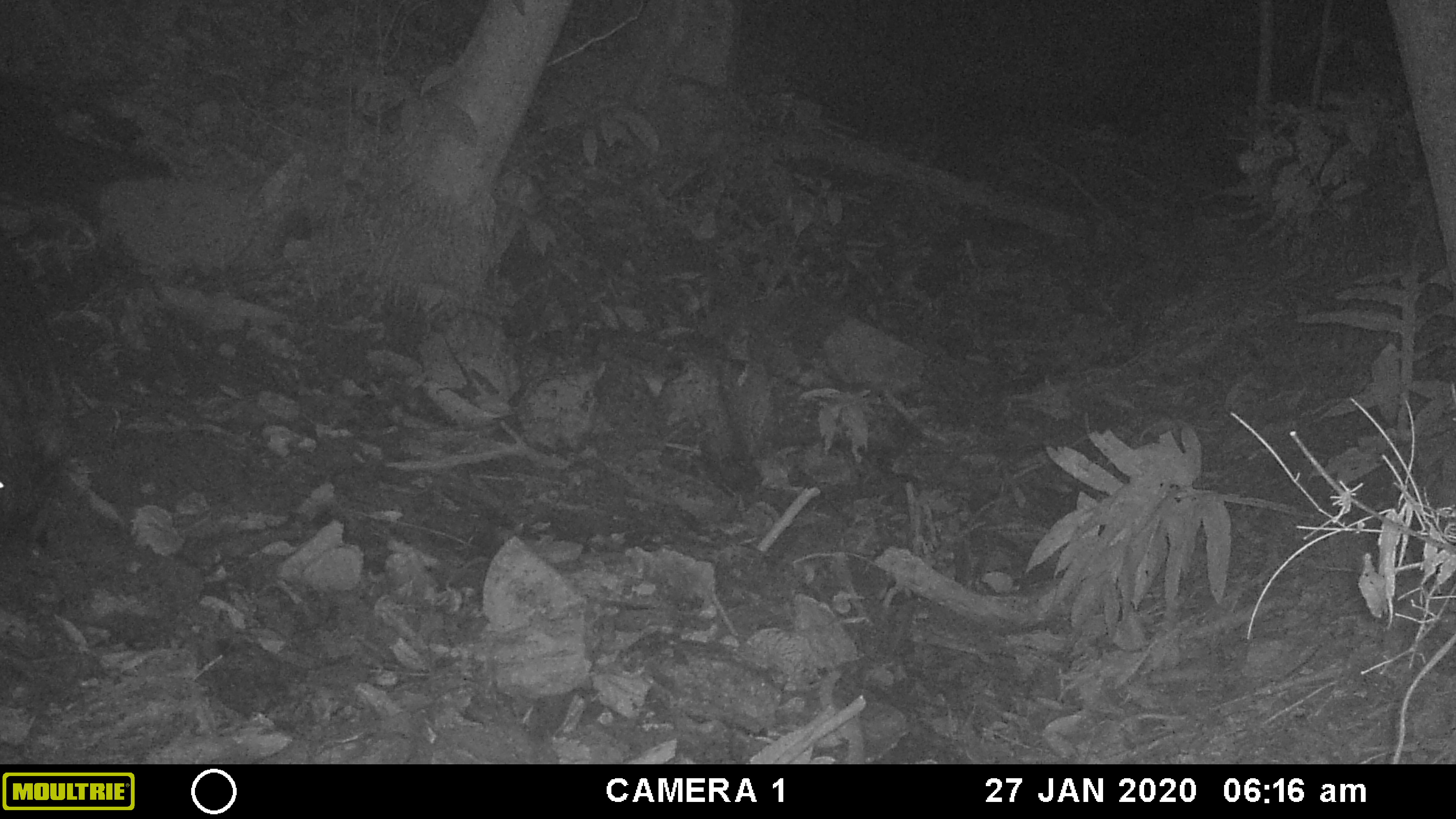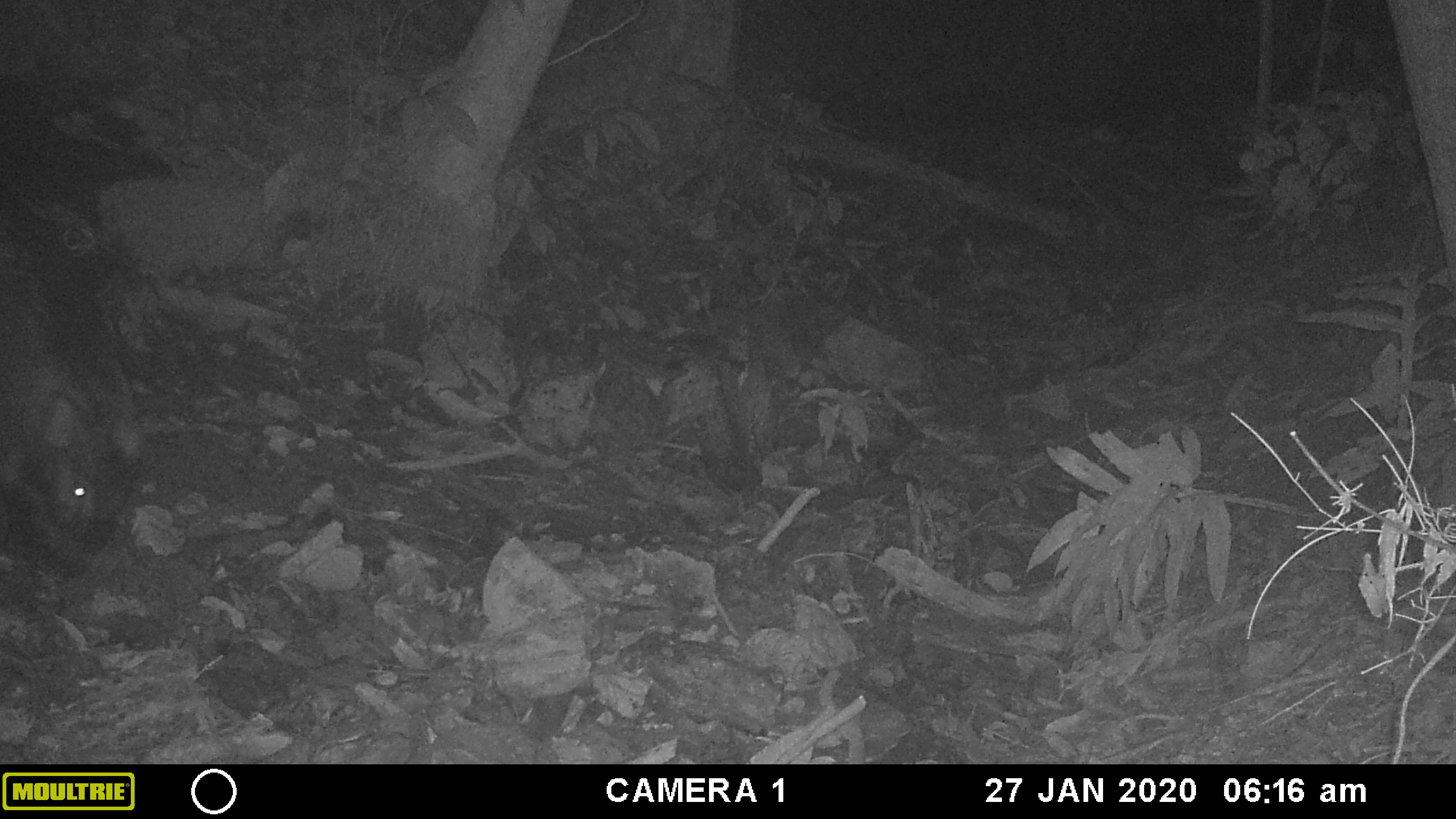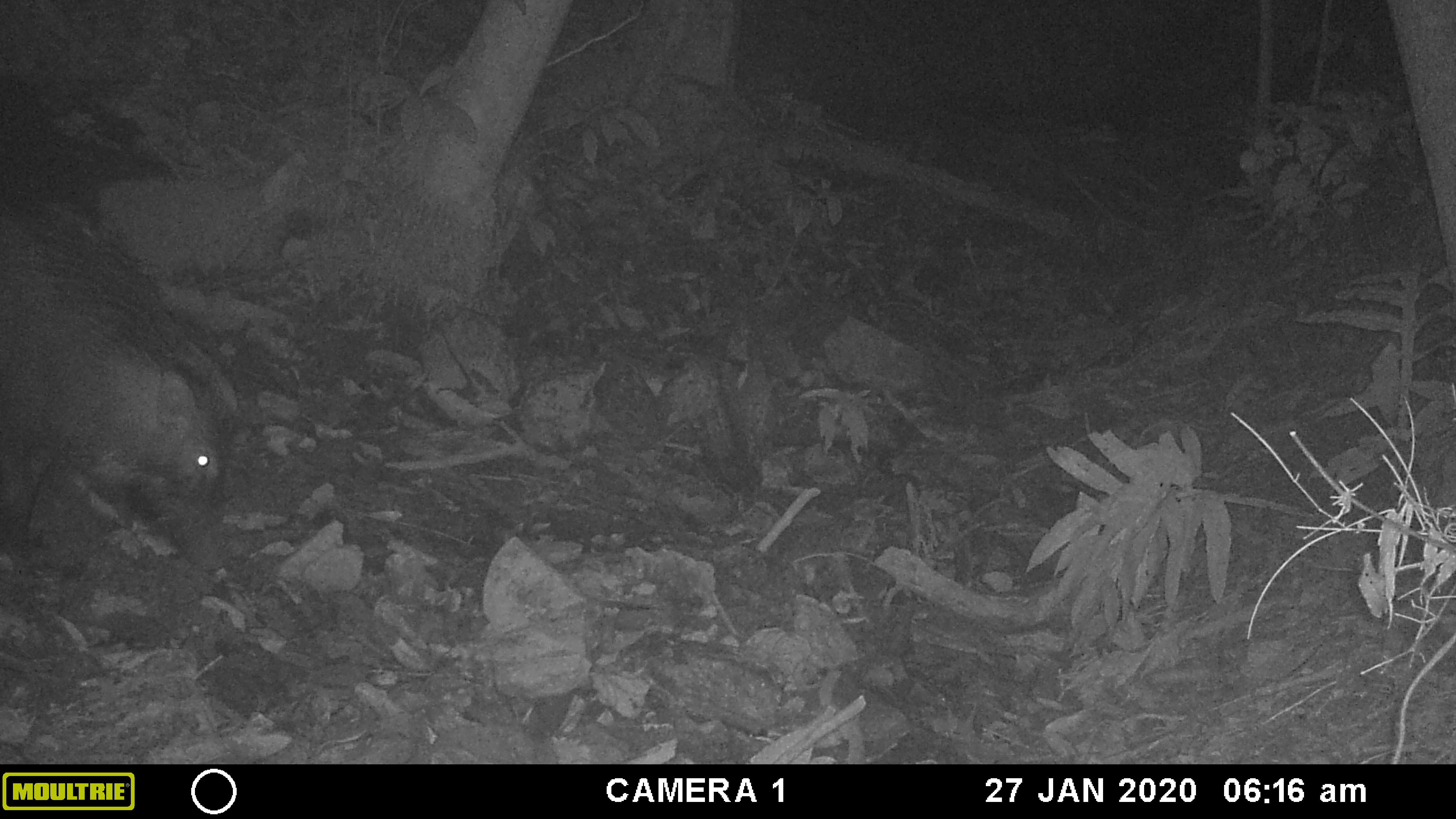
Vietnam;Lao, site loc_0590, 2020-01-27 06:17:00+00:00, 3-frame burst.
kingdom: Animalia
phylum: Chordata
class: Mammalia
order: Artiodactyla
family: Suidae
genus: Sus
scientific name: Sus scrofa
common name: eurasian wild pig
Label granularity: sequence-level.